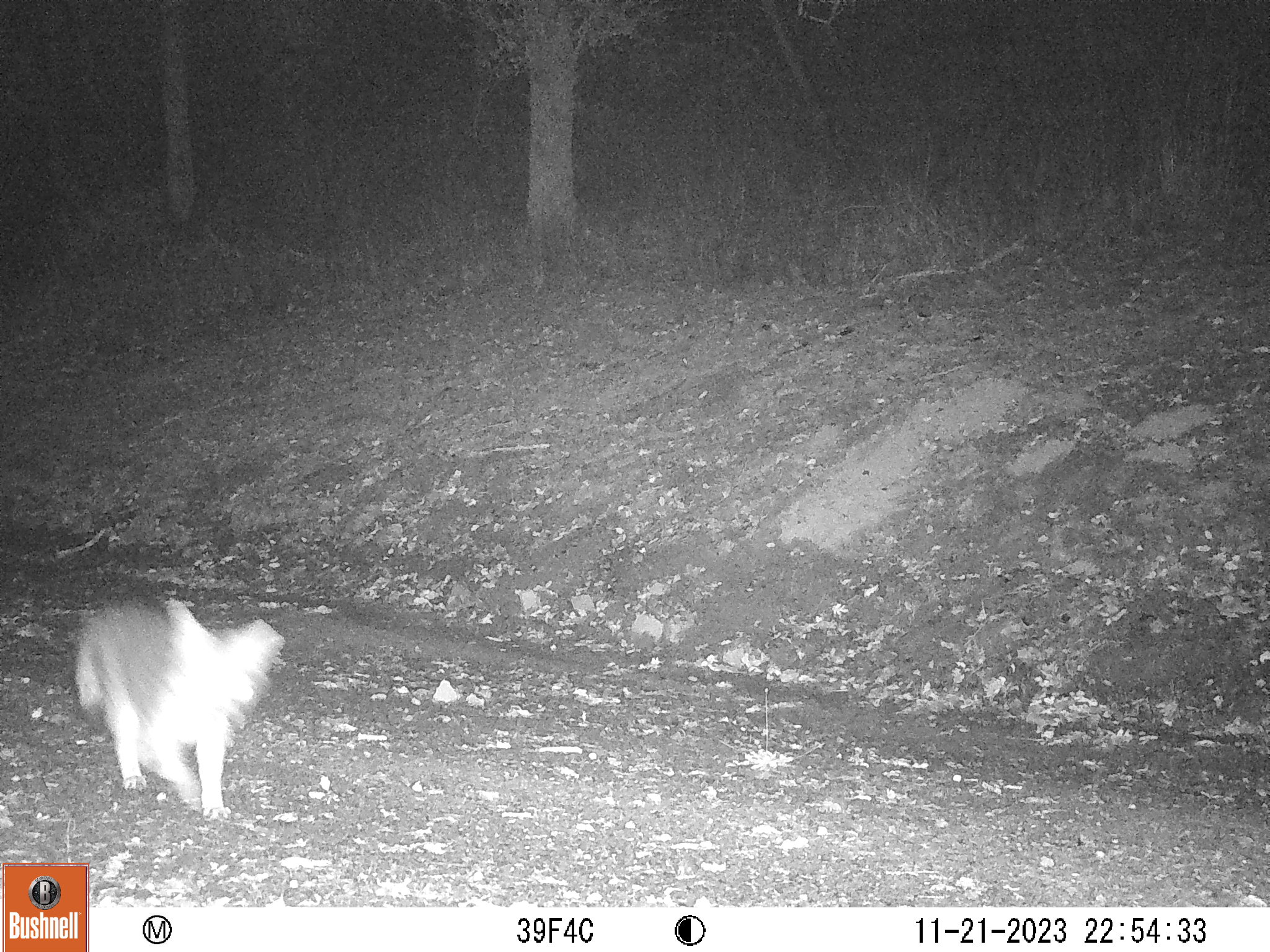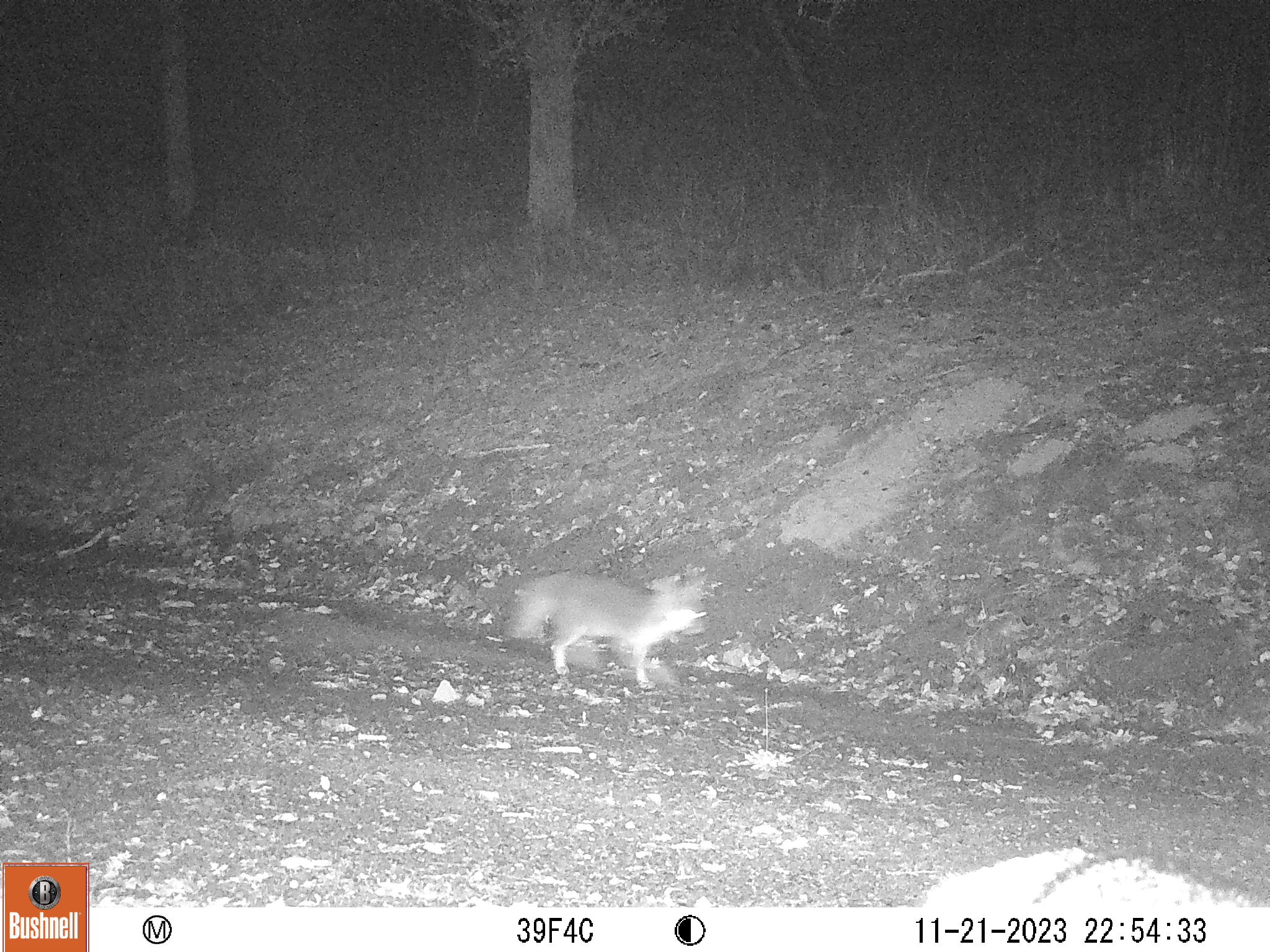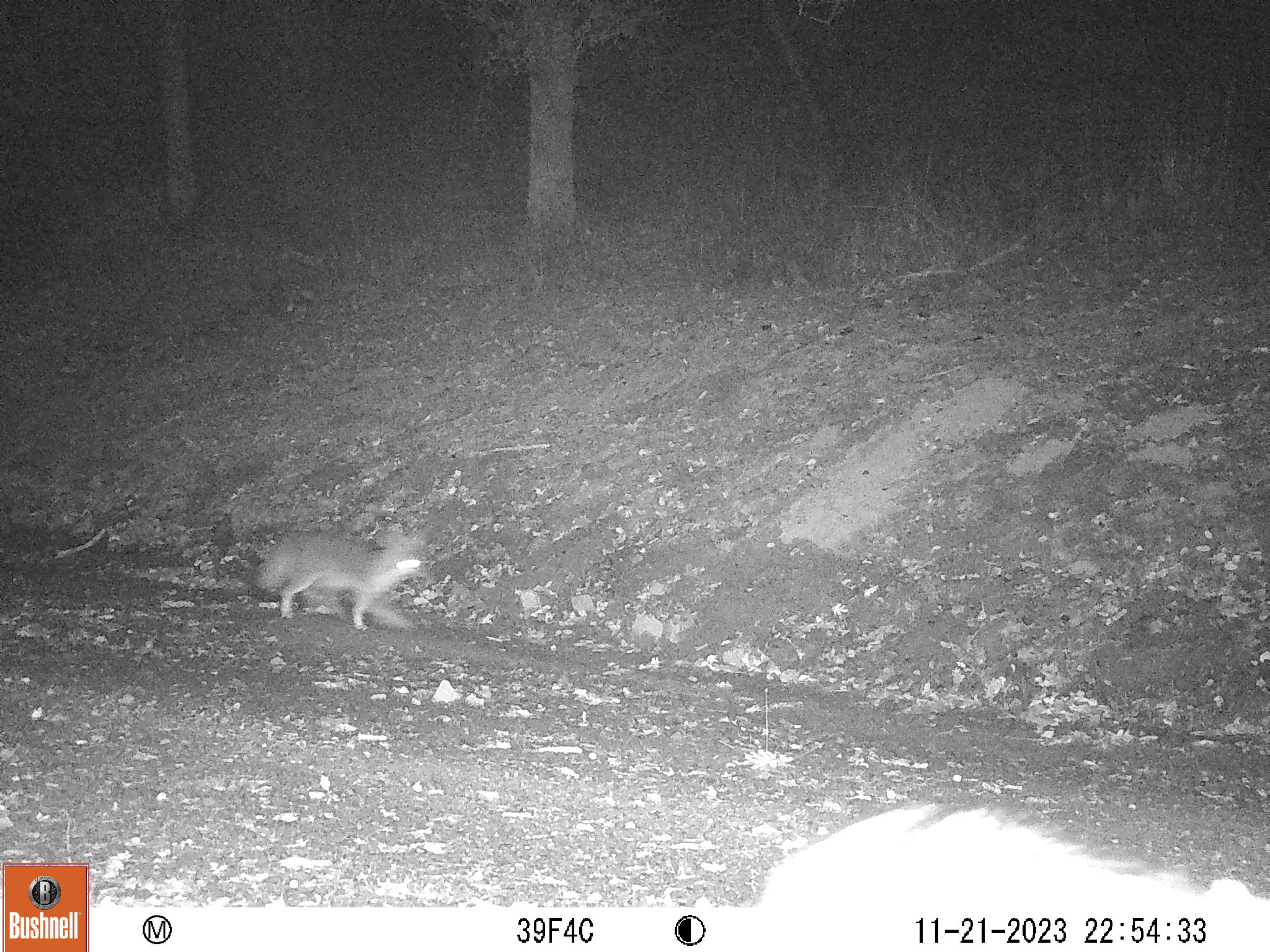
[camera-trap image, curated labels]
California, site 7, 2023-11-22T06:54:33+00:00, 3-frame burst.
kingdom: Animalia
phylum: Chordata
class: Mammalia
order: Carnivora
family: Canidae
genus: Urocyon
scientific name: Urocyon cinereoargenteus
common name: gray fox